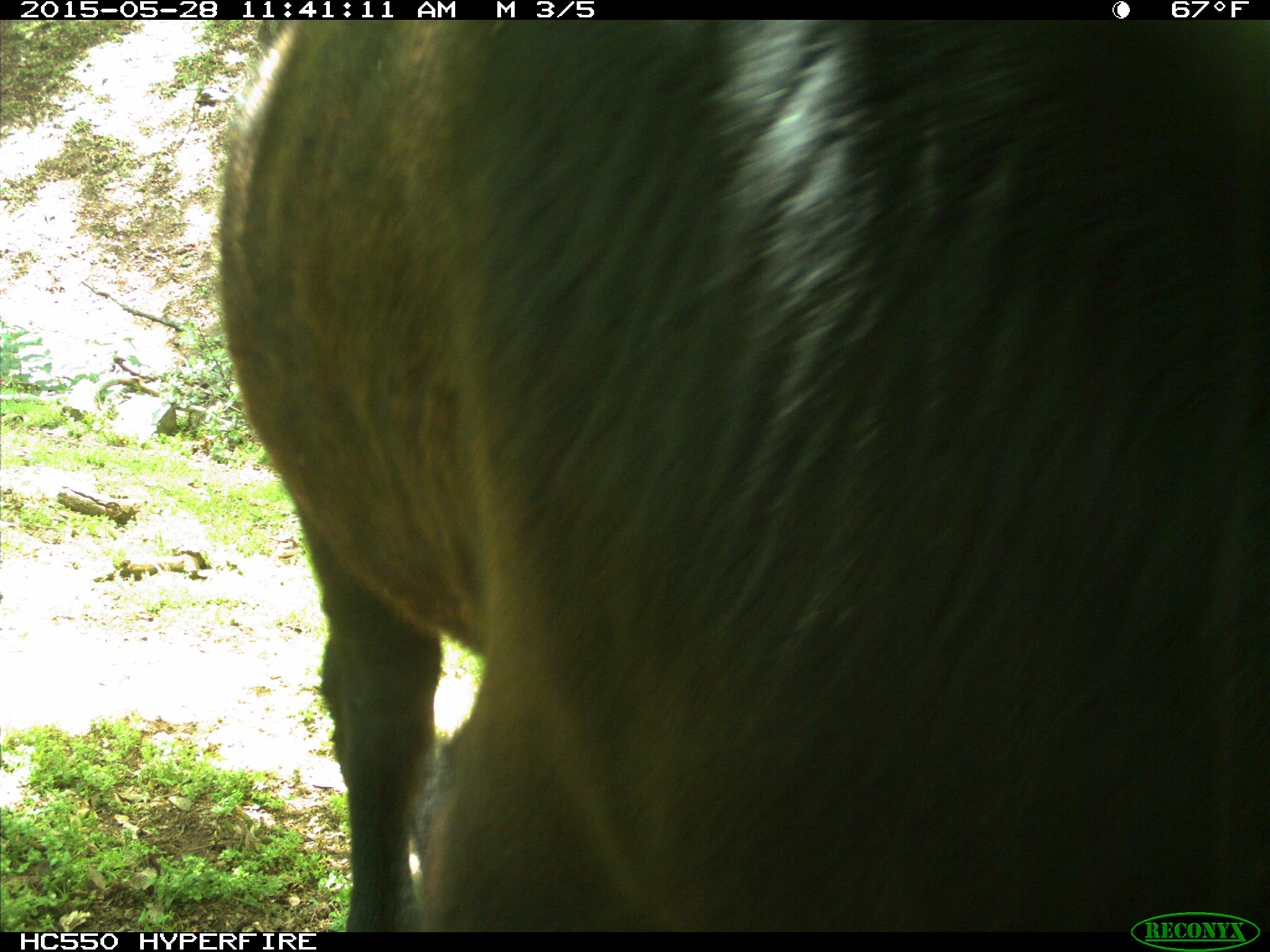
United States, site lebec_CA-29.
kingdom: Animalia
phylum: Chordata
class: Mammalia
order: Artiodactyla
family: Bovidae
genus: Bos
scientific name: Bos taurus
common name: domestic cow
Bos taurus (domestic cow).